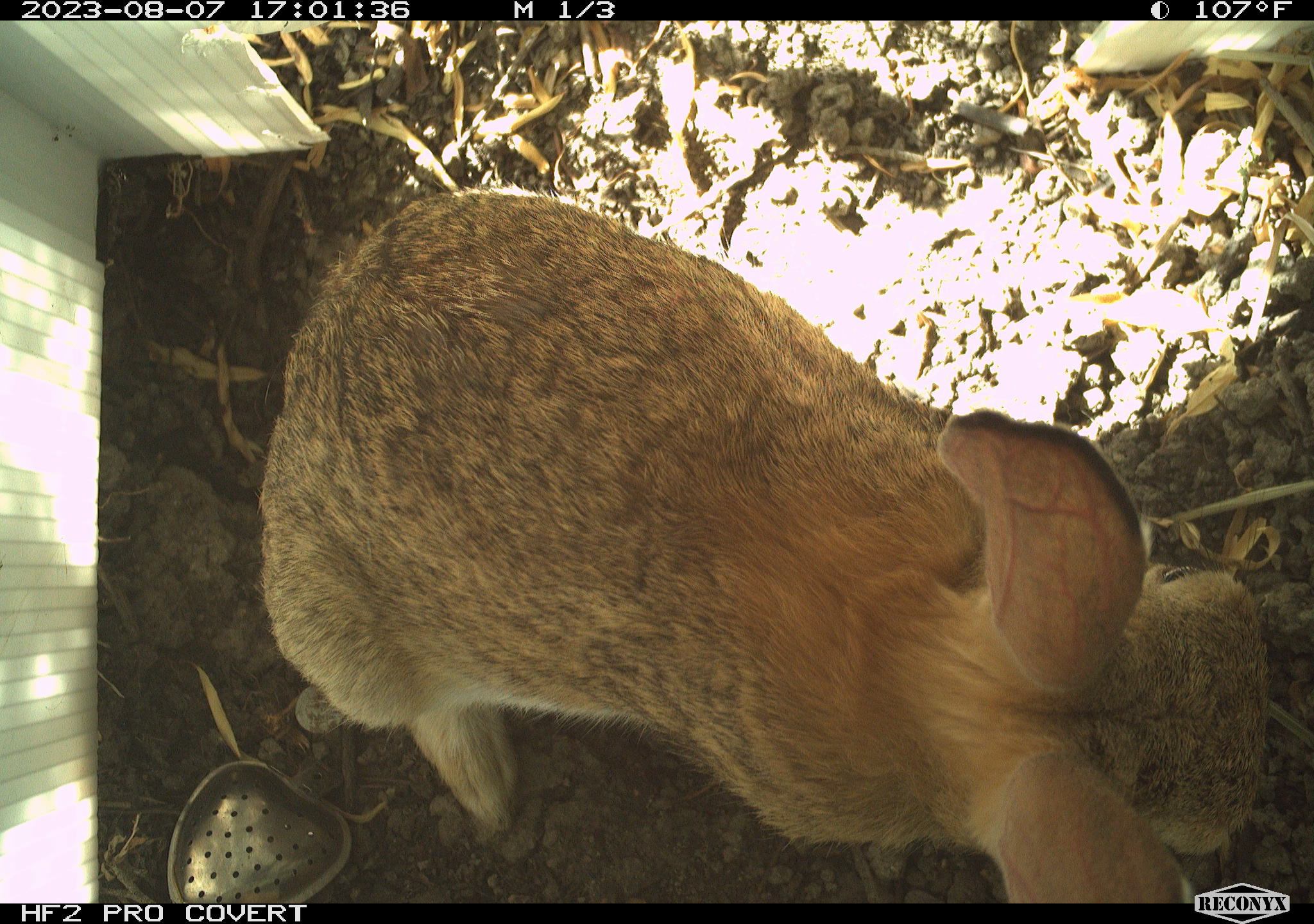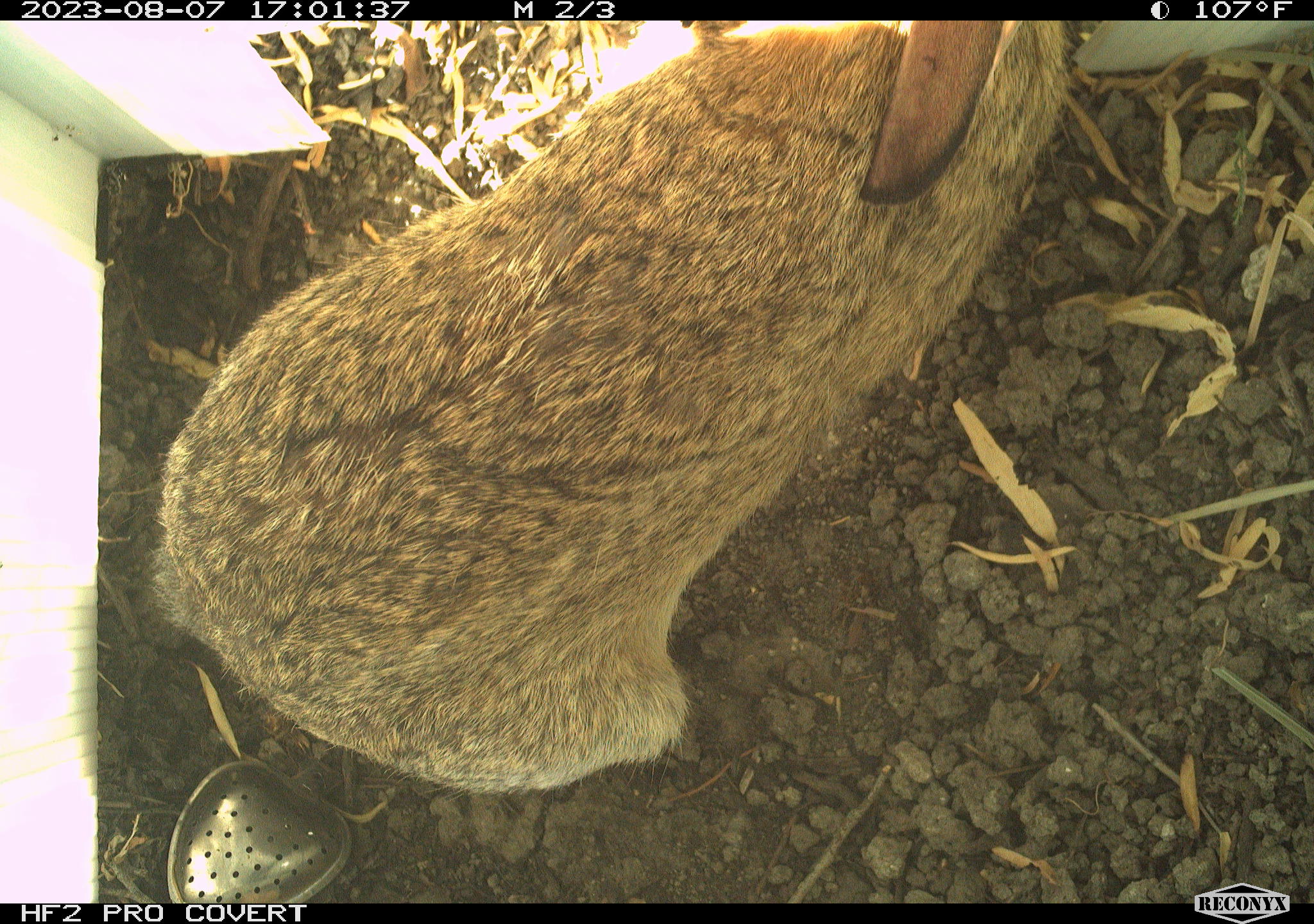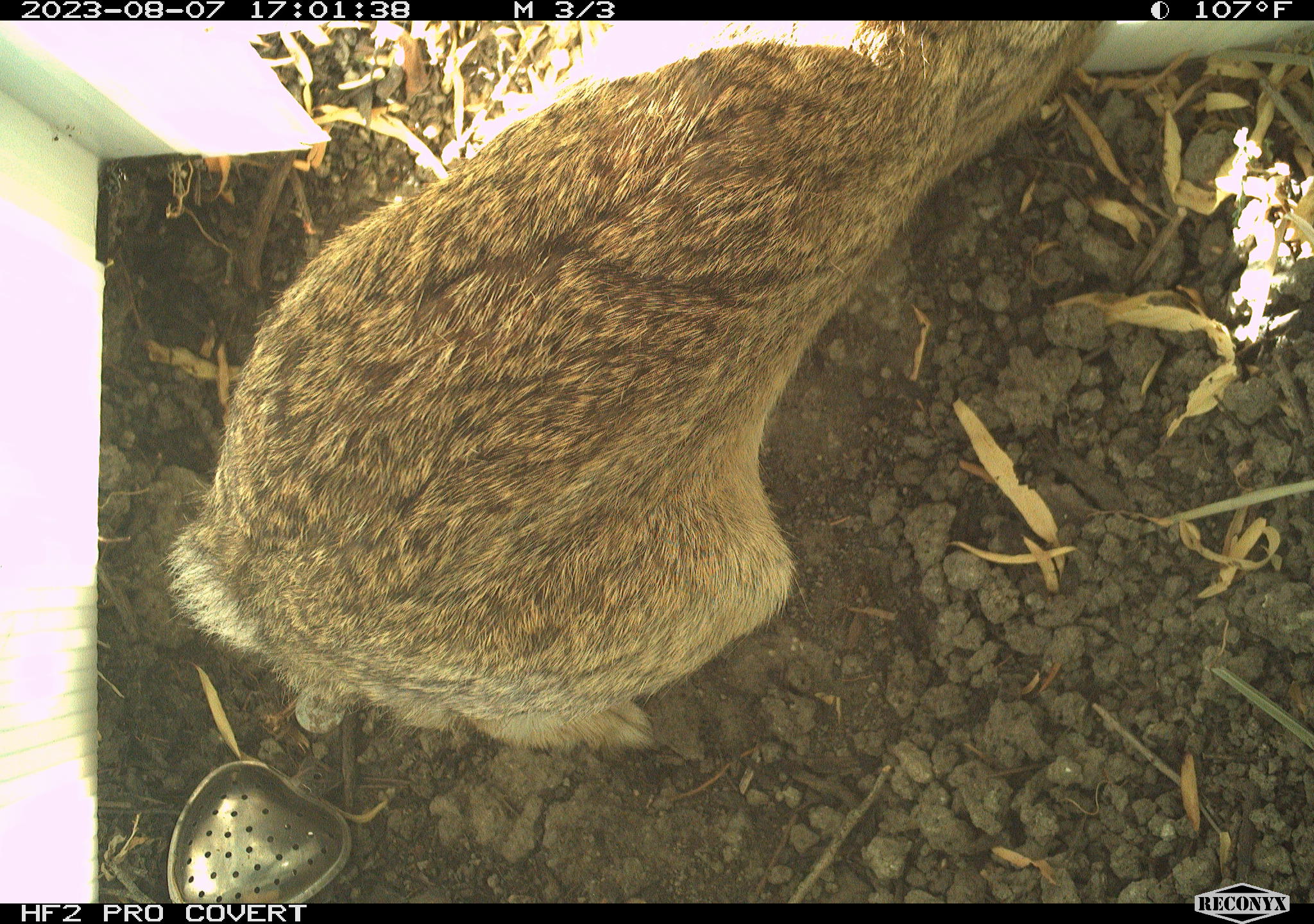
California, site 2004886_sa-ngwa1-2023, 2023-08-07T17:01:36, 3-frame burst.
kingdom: Animalia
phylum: Chordata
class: Mammalia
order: Lagomorpha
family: Leporidae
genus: Sylvilagus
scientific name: Sylvilagus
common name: cottontail rabbits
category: sylvilagus species